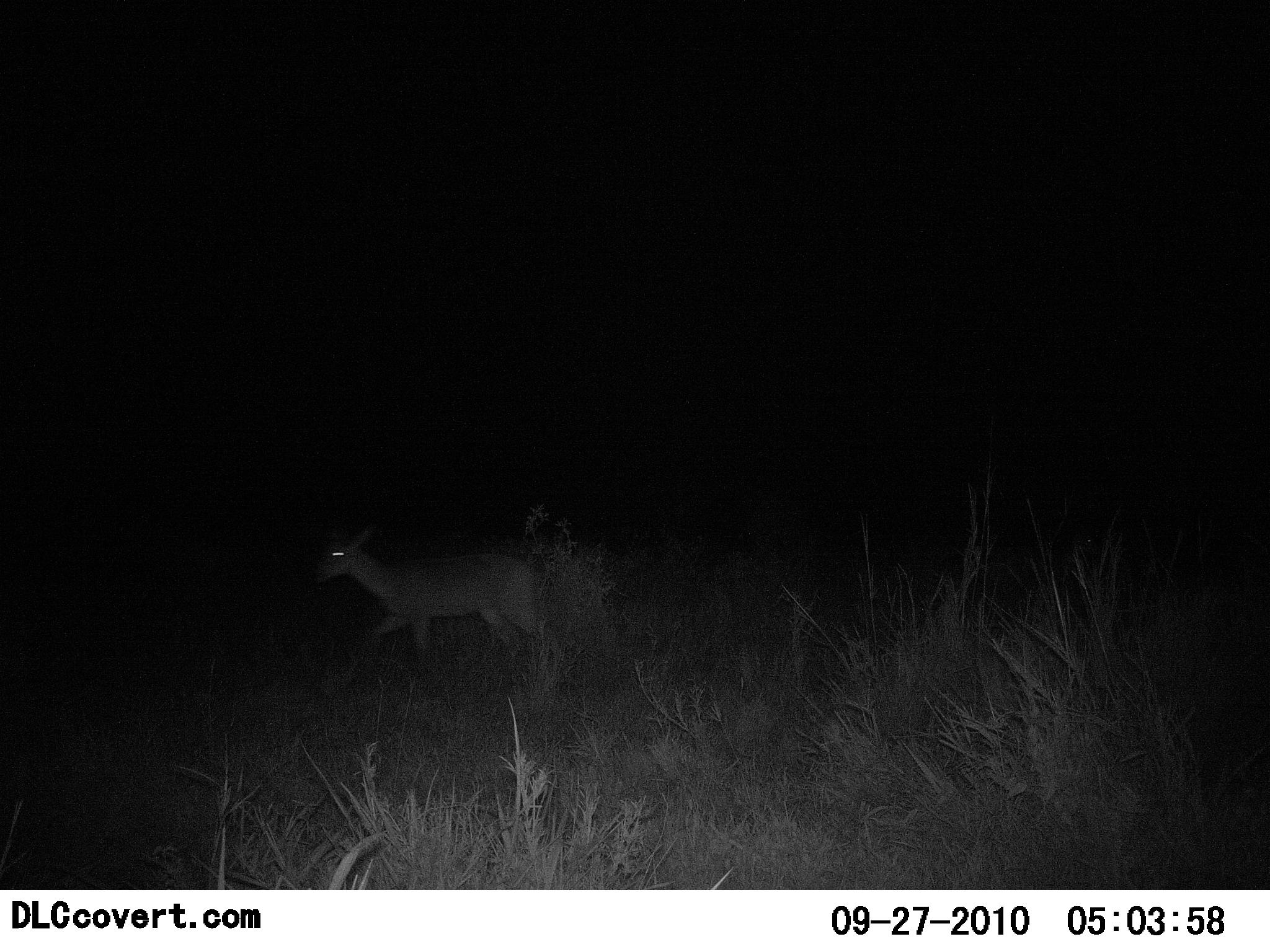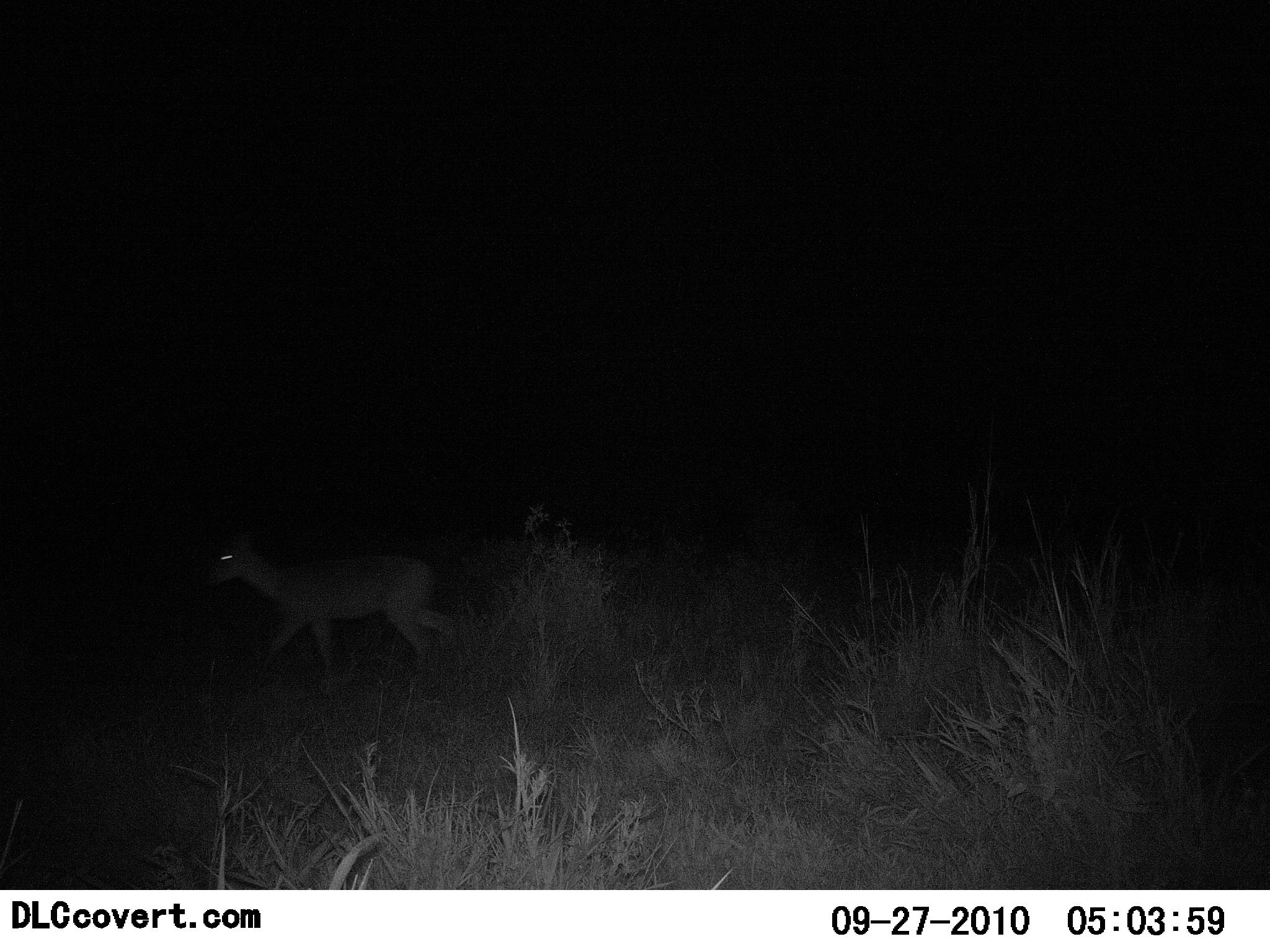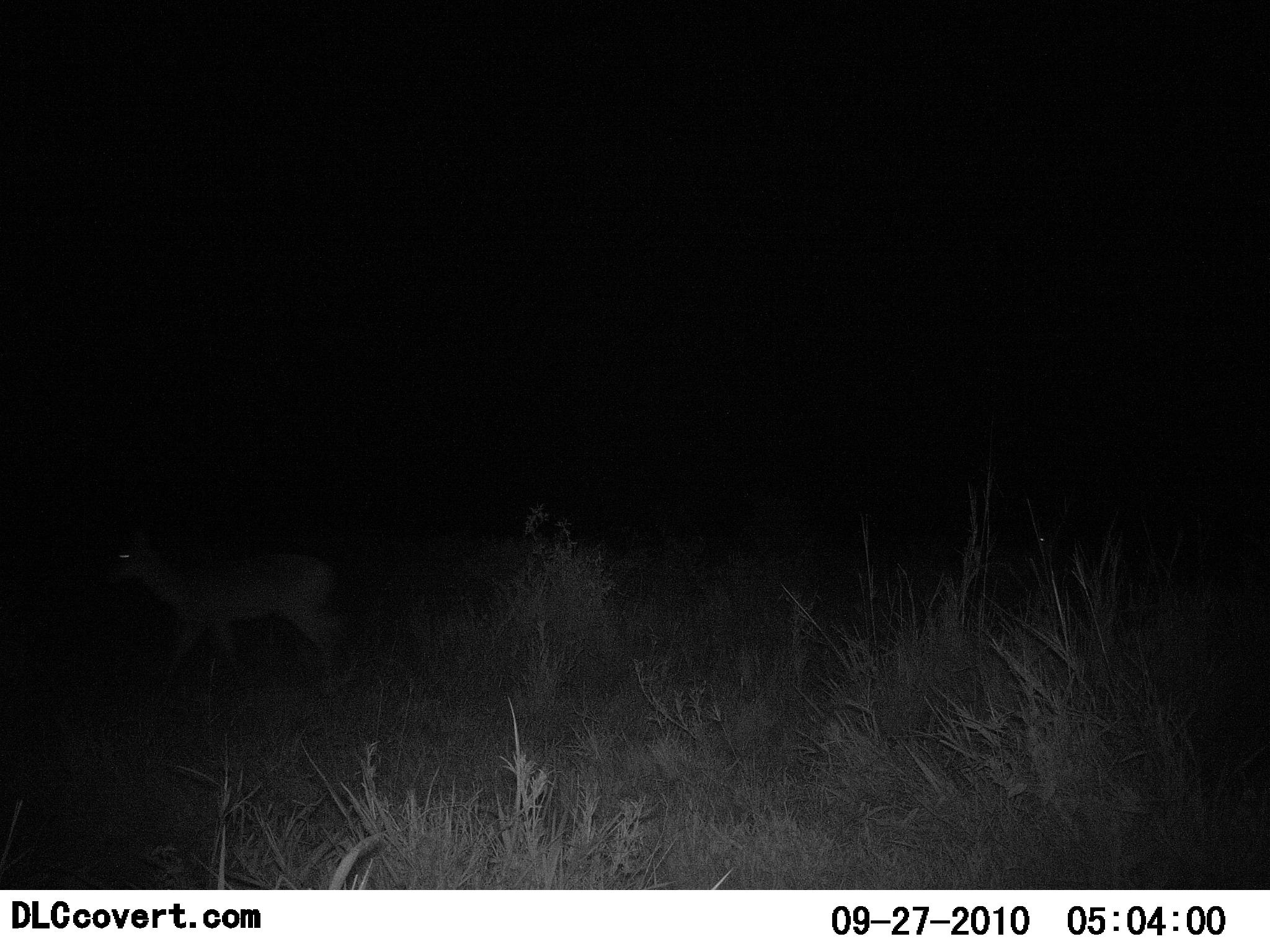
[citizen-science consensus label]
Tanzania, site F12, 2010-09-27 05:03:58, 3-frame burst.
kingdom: Animalia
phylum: Chordata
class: Mammalia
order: Artiodactyla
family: Bovidae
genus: Redunca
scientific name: Redunca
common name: reedbuck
Reedbuck (Redunca), count 1. Behavior (volunteer vote fractions): standing 0%, resting 0%, moving 100%, interacting 0%. Young present (vote fraction): 0%. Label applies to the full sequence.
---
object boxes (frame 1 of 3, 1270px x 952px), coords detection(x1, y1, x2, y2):
animal: detection(310, 516, 566, 711)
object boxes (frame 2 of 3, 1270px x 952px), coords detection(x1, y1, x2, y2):
animal: detection(202, 522, 459, 705)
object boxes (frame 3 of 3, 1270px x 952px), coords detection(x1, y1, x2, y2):
animal: detection(103, 526, 357, 709)